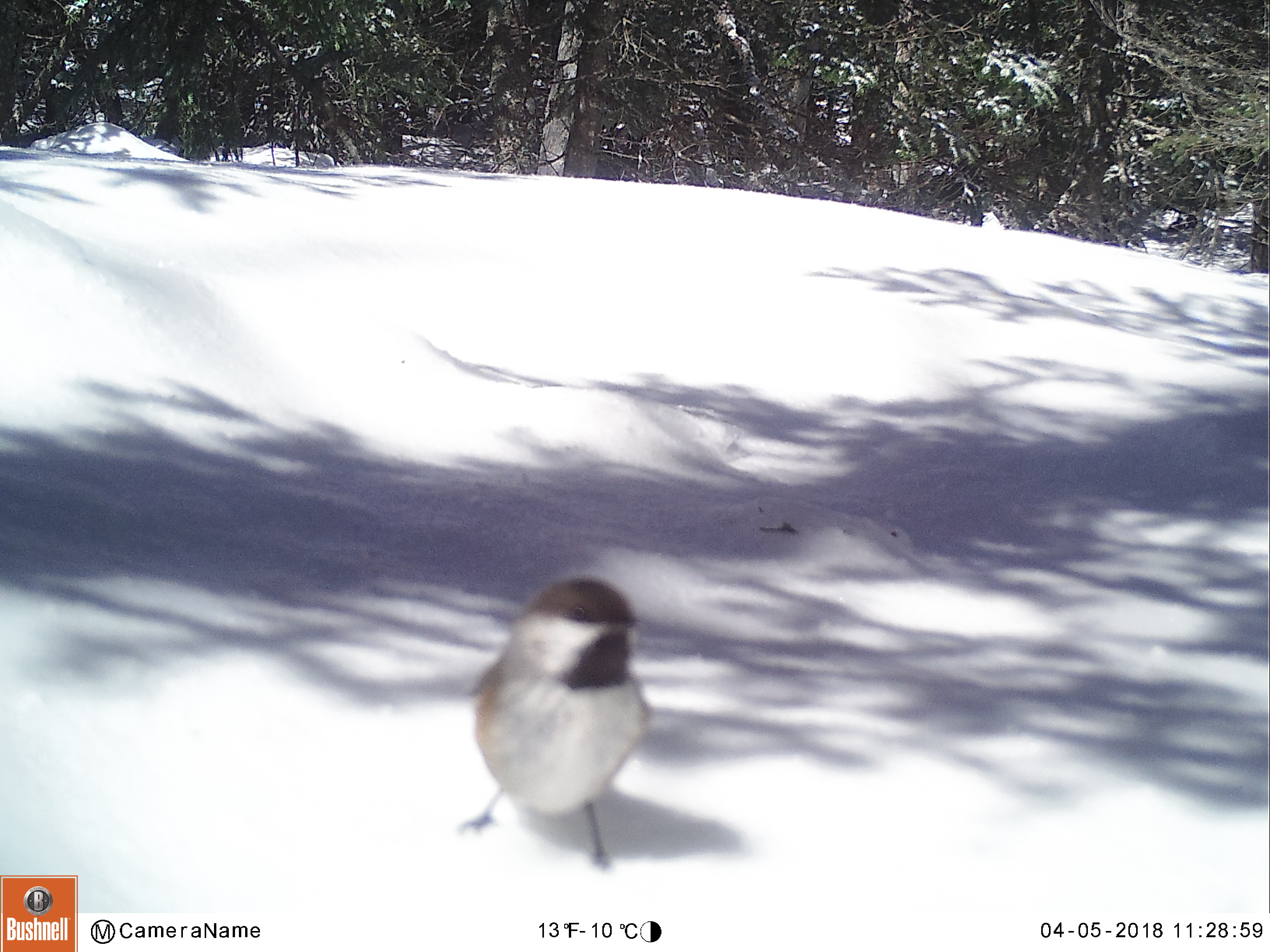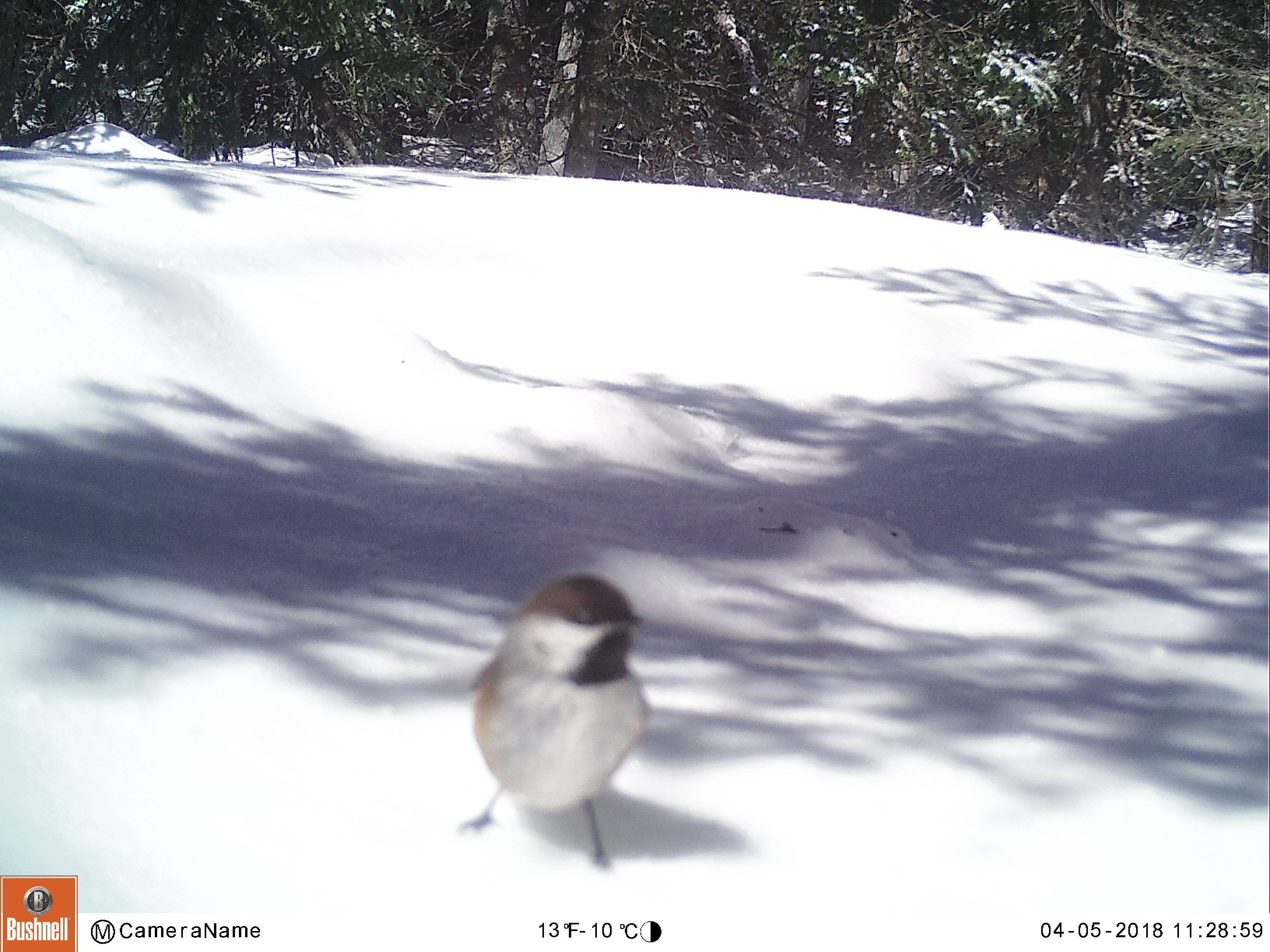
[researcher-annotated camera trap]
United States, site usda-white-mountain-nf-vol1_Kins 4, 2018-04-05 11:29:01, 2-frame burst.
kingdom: Animalia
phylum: Chordata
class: Aves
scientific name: Aves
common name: bird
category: bird sp.